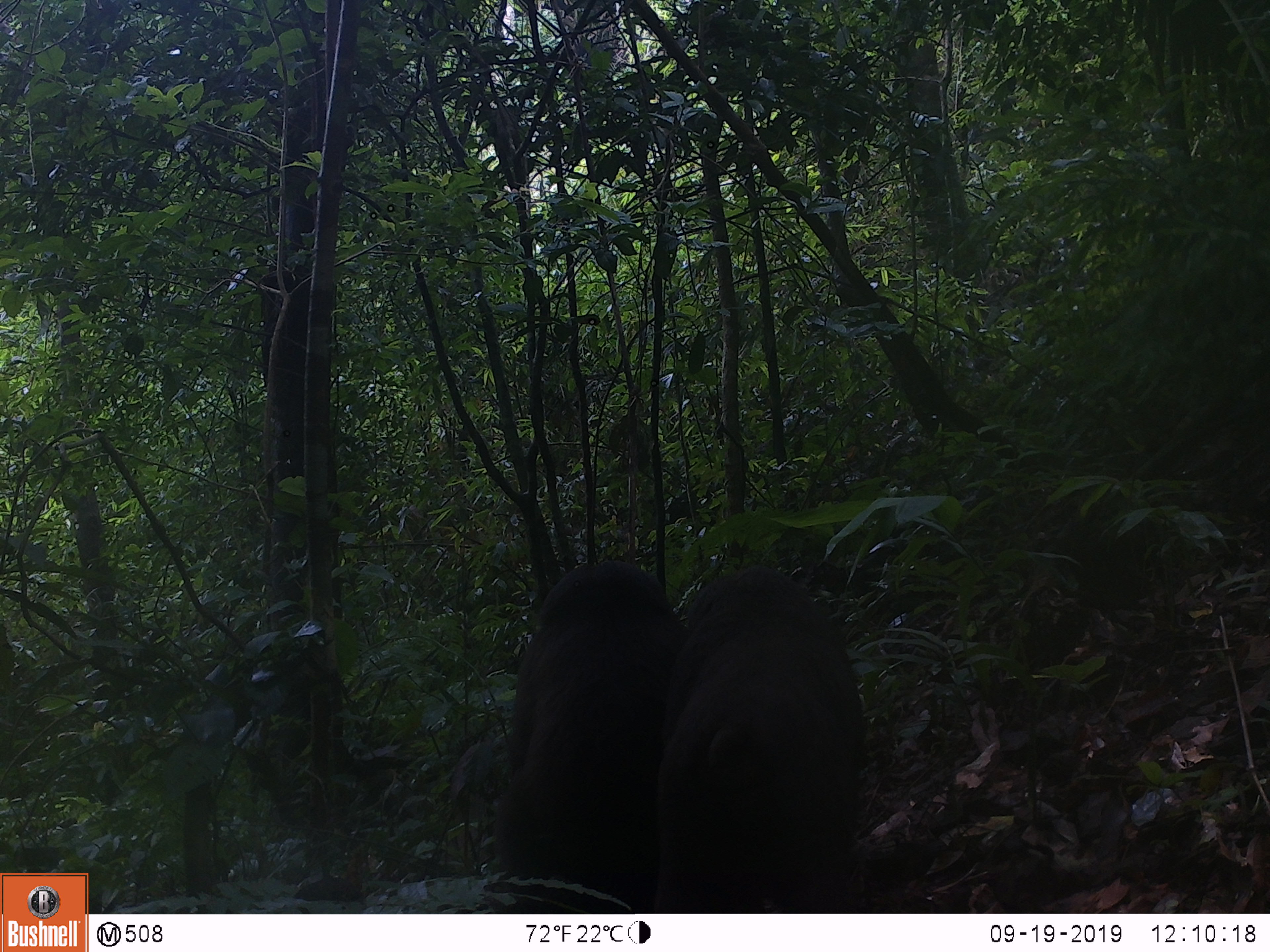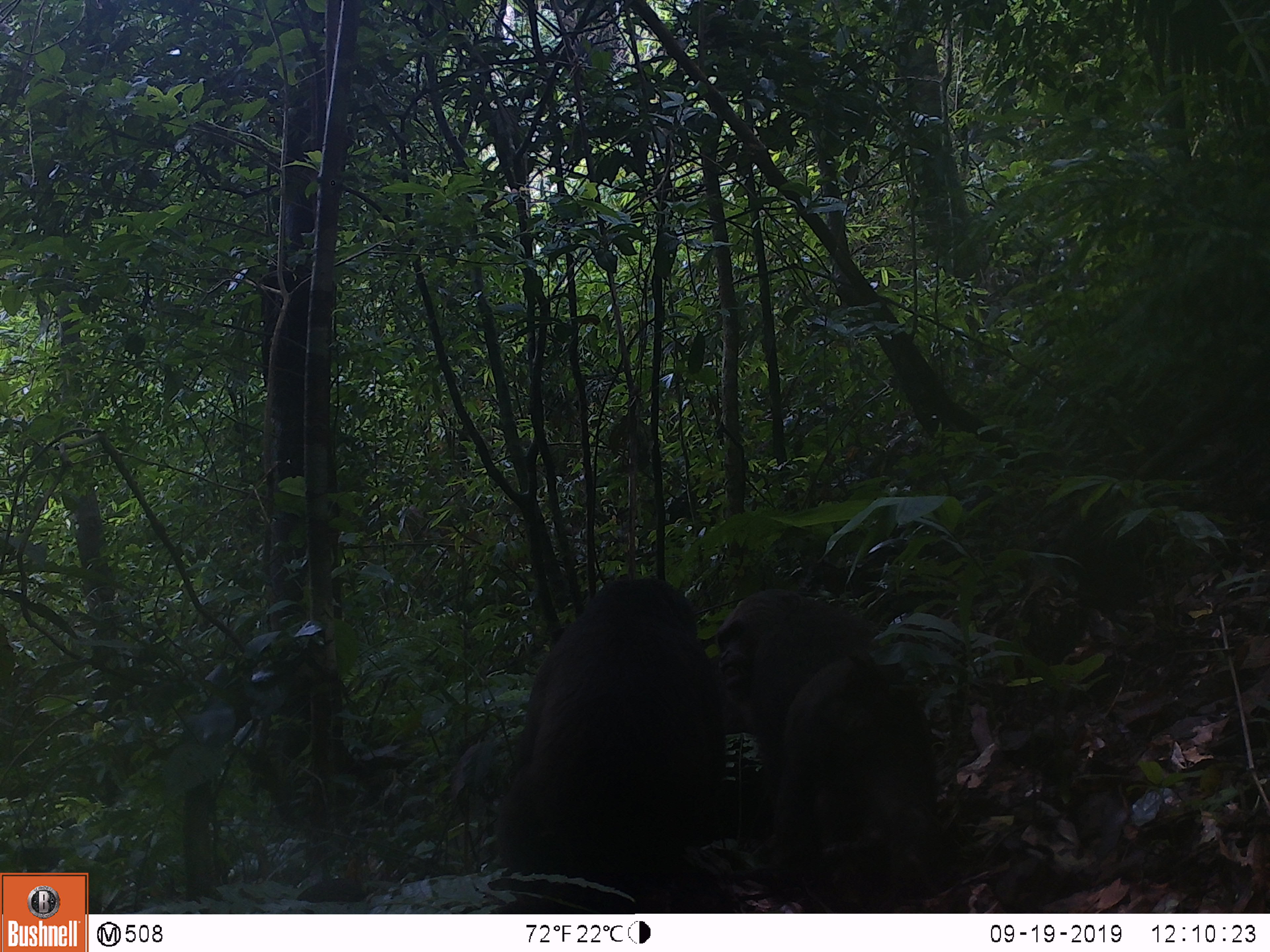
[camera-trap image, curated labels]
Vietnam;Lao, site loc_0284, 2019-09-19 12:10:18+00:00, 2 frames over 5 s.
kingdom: Animalia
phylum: Chordata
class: Mammalia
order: Primates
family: Cercopithecidae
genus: Macaca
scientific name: Macaca arctoides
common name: stump-tailed macaque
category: stump tailed macaque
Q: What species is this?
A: Stump tailed macaque (stump-tailed macaque) (Macaca arctoides).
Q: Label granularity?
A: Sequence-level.